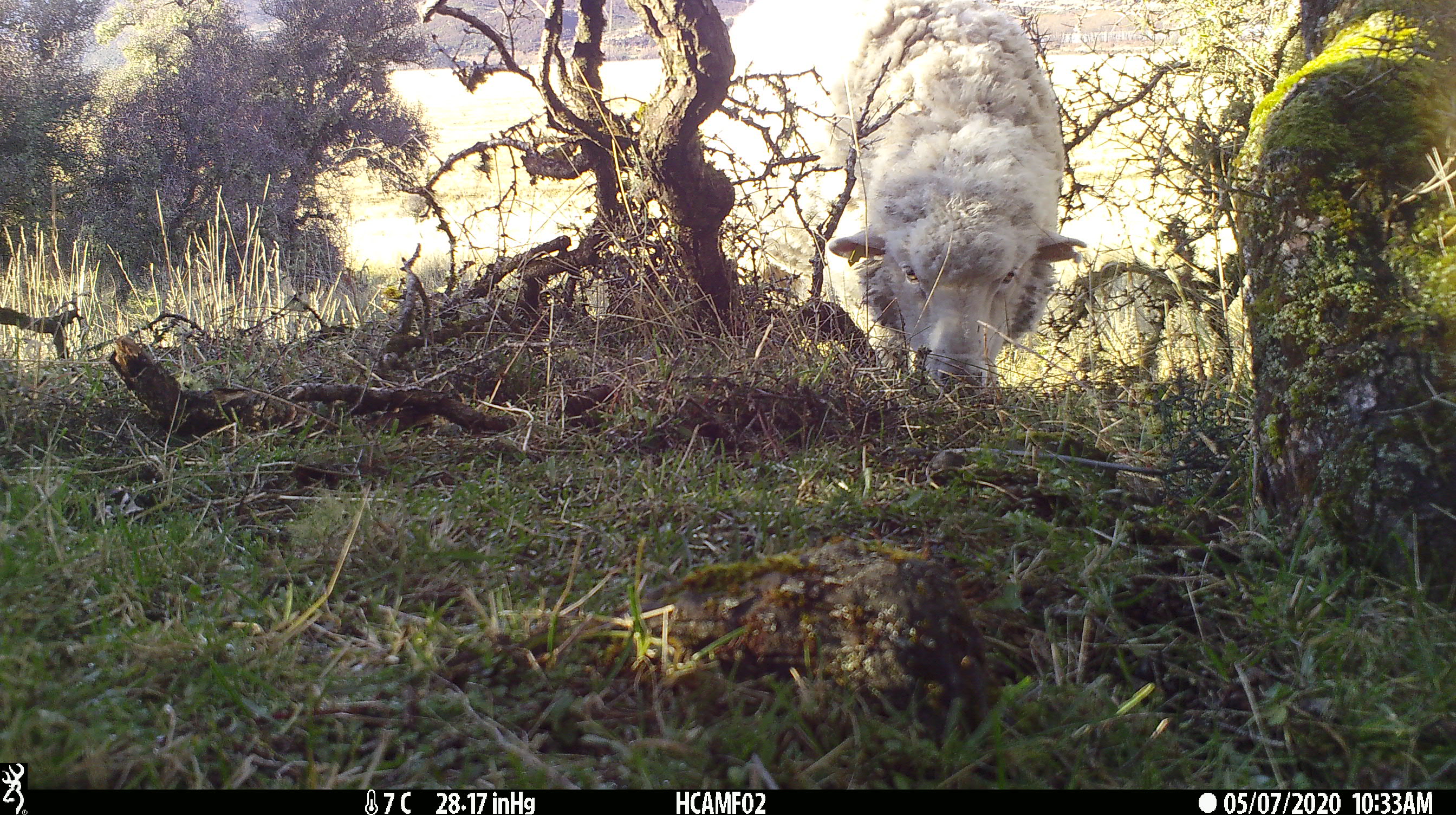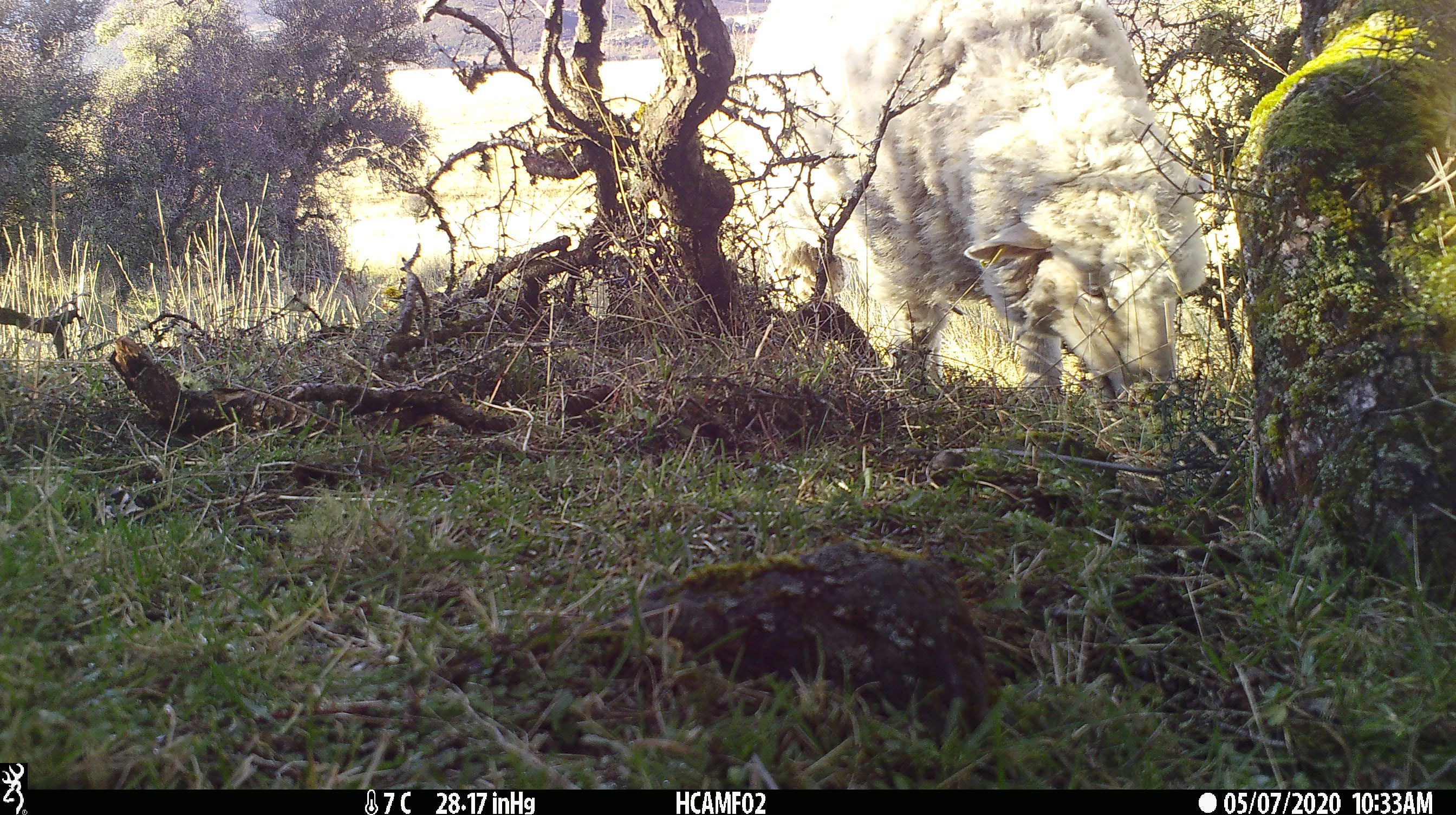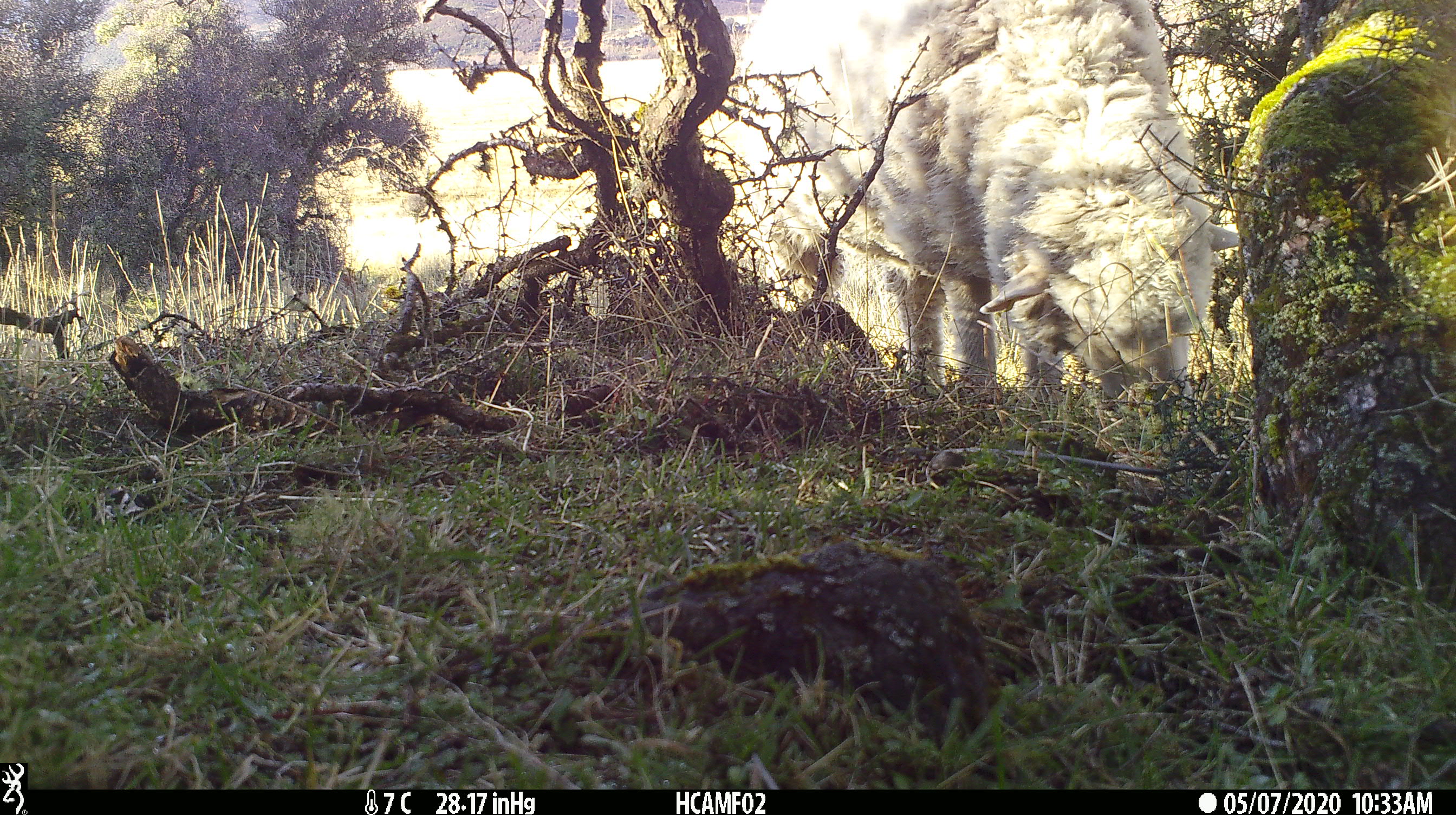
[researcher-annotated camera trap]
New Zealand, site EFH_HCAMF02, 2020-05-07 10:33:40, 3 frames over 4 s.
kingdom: Animalia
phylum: Chordata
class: Mammalia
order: Artiodactyla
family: Bovidae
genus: Ovis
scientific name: Ovis aries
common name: domestic sheep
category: sheep